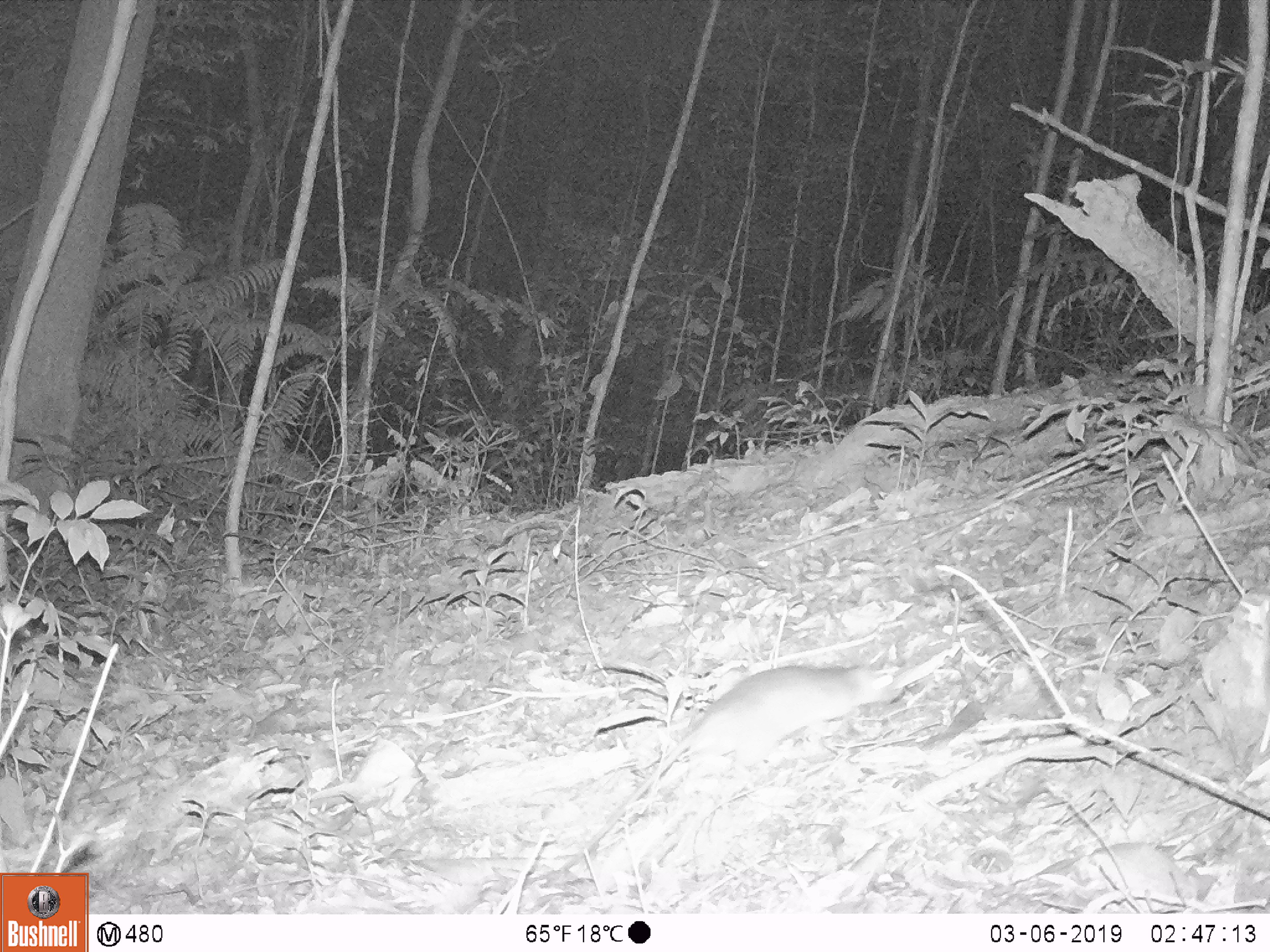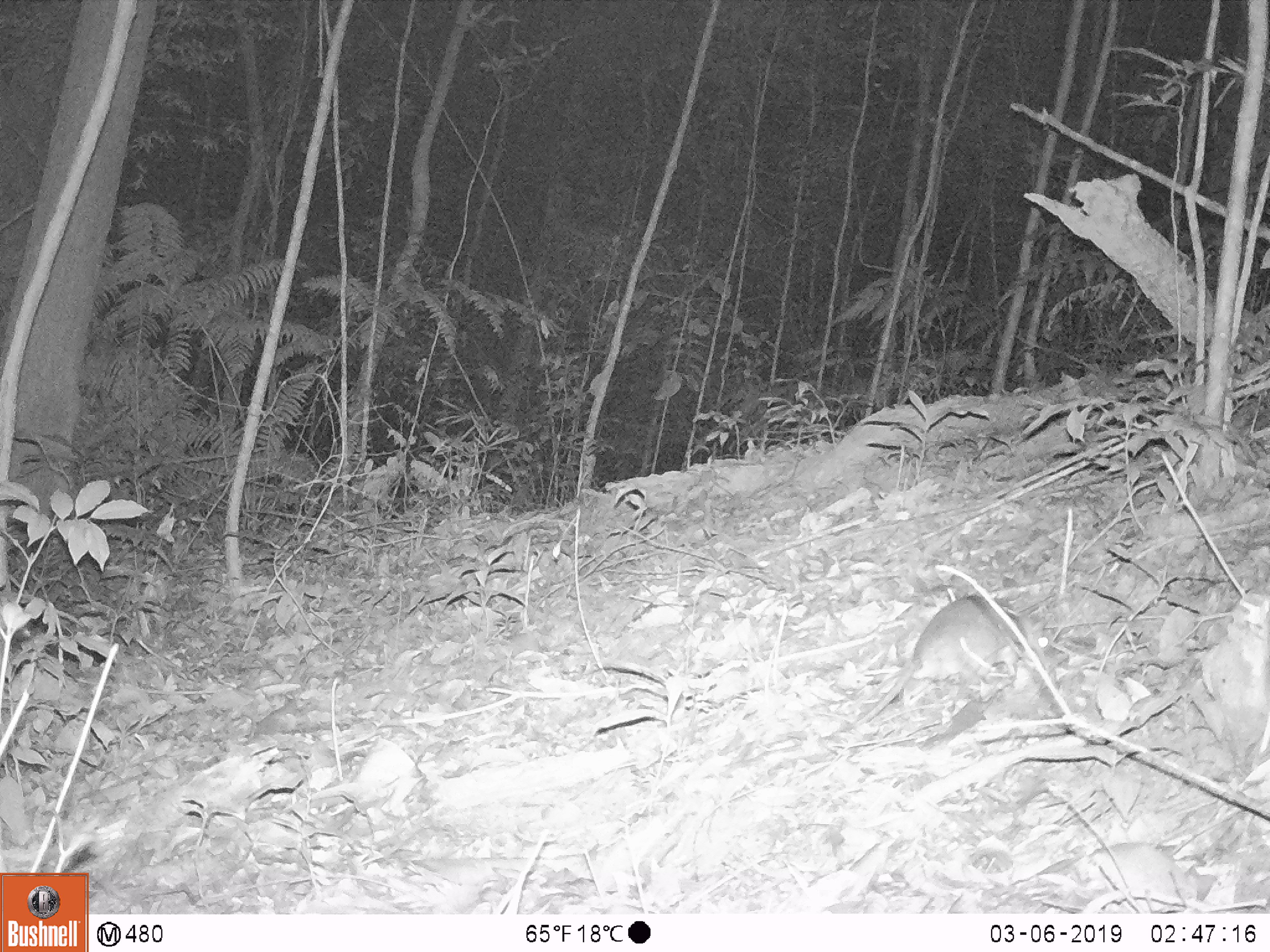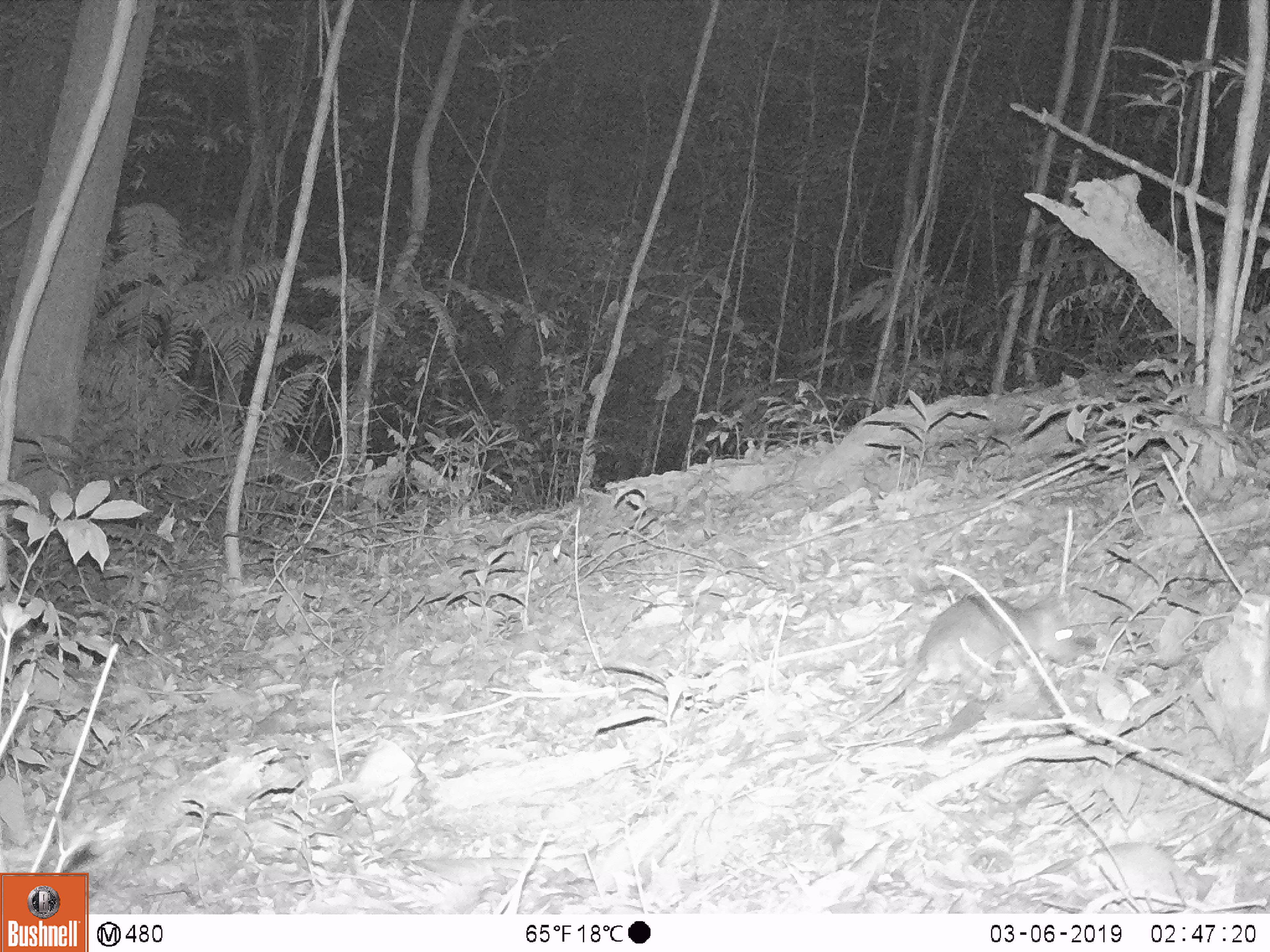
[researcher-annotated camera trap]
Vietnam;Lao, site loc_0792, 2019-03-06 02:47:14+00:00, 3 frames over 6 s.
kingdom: Animalia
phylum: Chordata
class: Mammalia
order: Rodentia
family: Muridae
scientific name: Muridae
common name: old-world mice and rats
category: unidentified murid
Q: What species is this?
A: Unidentified murid (old-world mice and rats) (Muridae).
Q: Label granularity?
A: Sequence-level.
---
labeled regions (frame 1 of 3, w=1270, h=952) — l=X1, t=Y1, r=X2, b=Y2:
unidentified murid: l=546, t=663, r=903, b=885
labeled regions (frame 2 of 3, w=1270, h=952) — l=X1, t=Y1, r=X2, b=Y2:
unidentified murid: l=851, t=594, r=1051, b=728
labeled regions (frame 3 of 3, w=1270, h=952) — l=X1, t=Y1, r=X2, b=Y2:
unidentified murid: l=822, t=583, r=1077, b=739